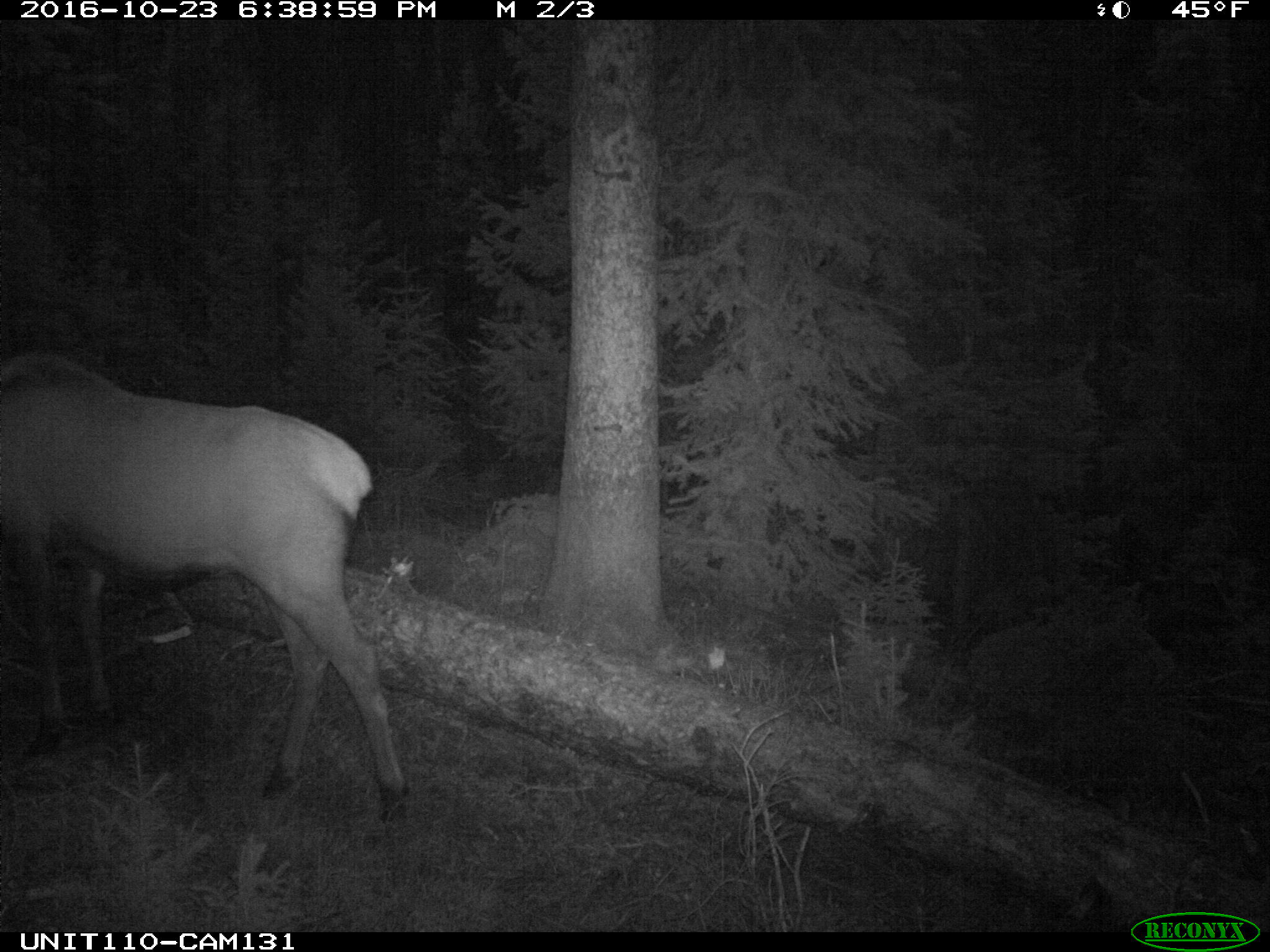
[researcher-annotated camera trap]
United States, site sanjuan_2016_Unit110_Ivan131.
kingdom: Animalia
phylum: Chordata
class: Mammalia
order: Artiodactyla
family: Cervidae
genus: Cervus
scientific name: Cervus elaphus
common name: red deer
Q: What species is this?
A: Cervus elaphus (red deer).